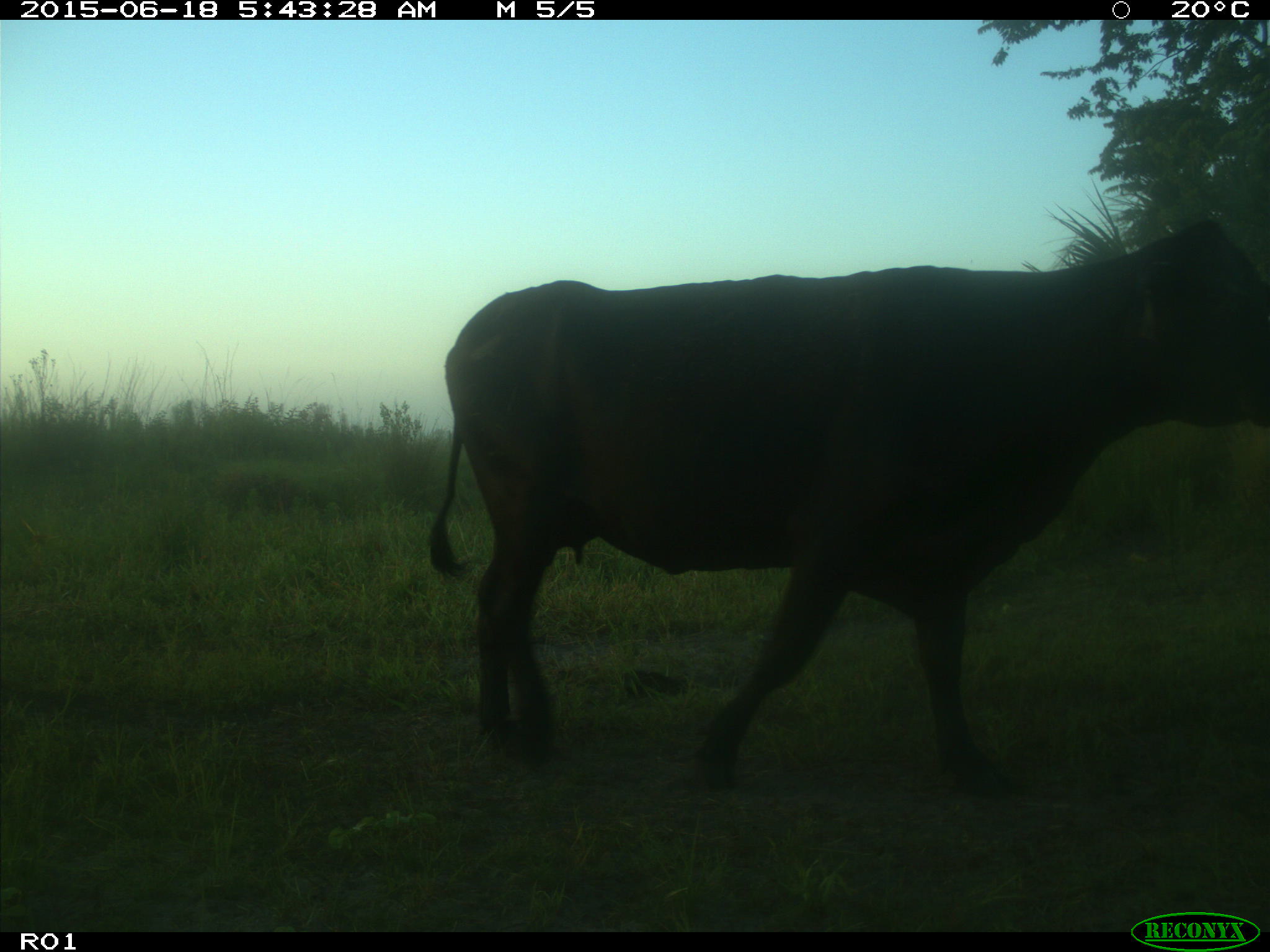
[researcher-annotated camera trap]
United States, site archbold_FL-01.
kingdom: Animalia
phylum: Chordata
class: Mammalia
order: Artiodactyla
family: Bovidae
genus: Bos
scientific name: Bos taurus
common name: domestic cow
Bos taurus (domestic cow).